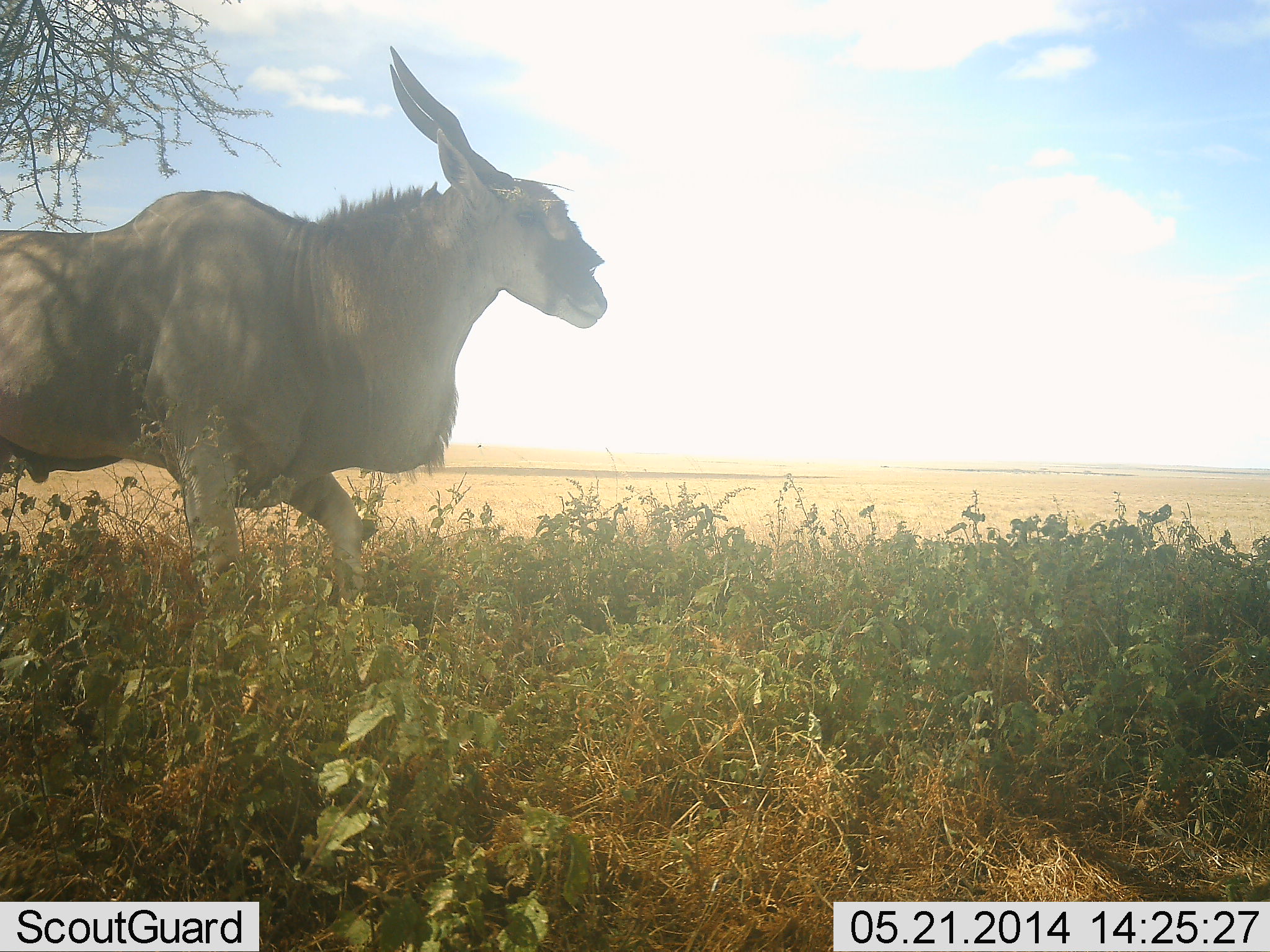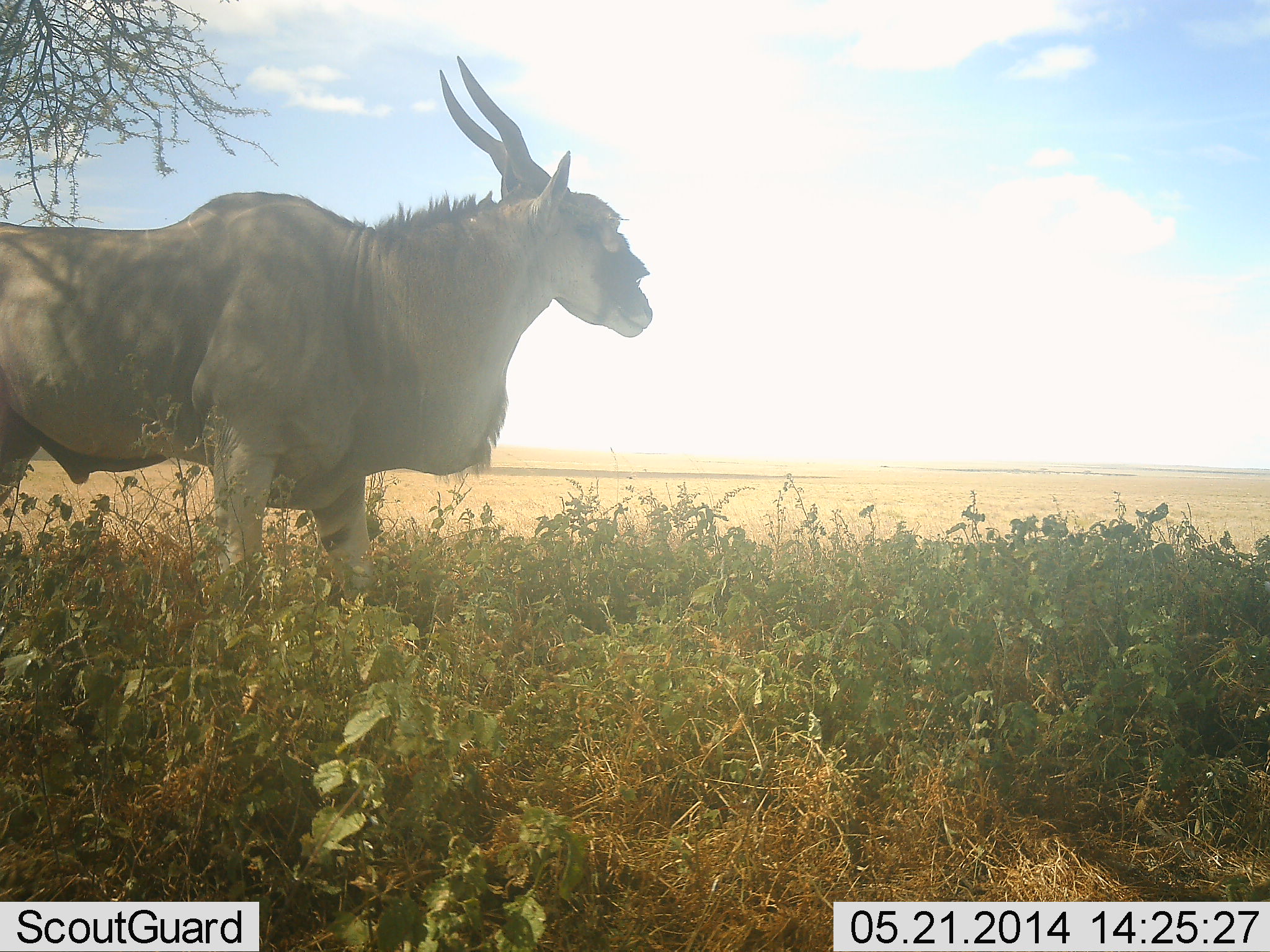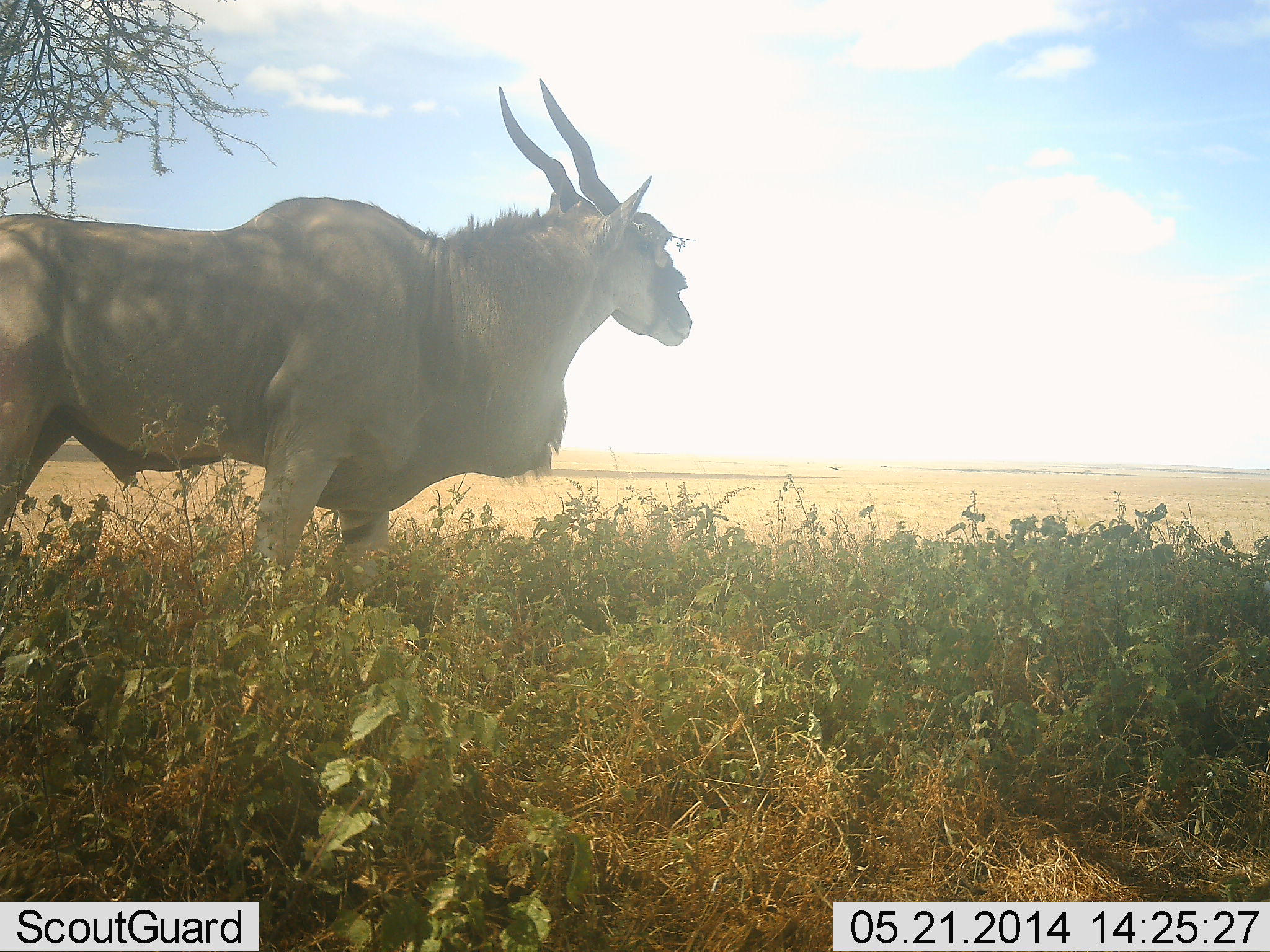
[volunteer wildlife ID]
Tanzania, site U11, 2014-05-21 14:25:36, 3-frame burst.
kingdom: Animalia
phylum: Chordata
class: Mammalia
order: Artiodactyla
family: Bovidae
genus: Tragelaphus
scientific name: Tragelaphus oryx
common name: eland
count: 1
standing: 40%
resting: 0%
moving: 60%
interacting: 0%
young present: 0%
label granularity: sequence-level